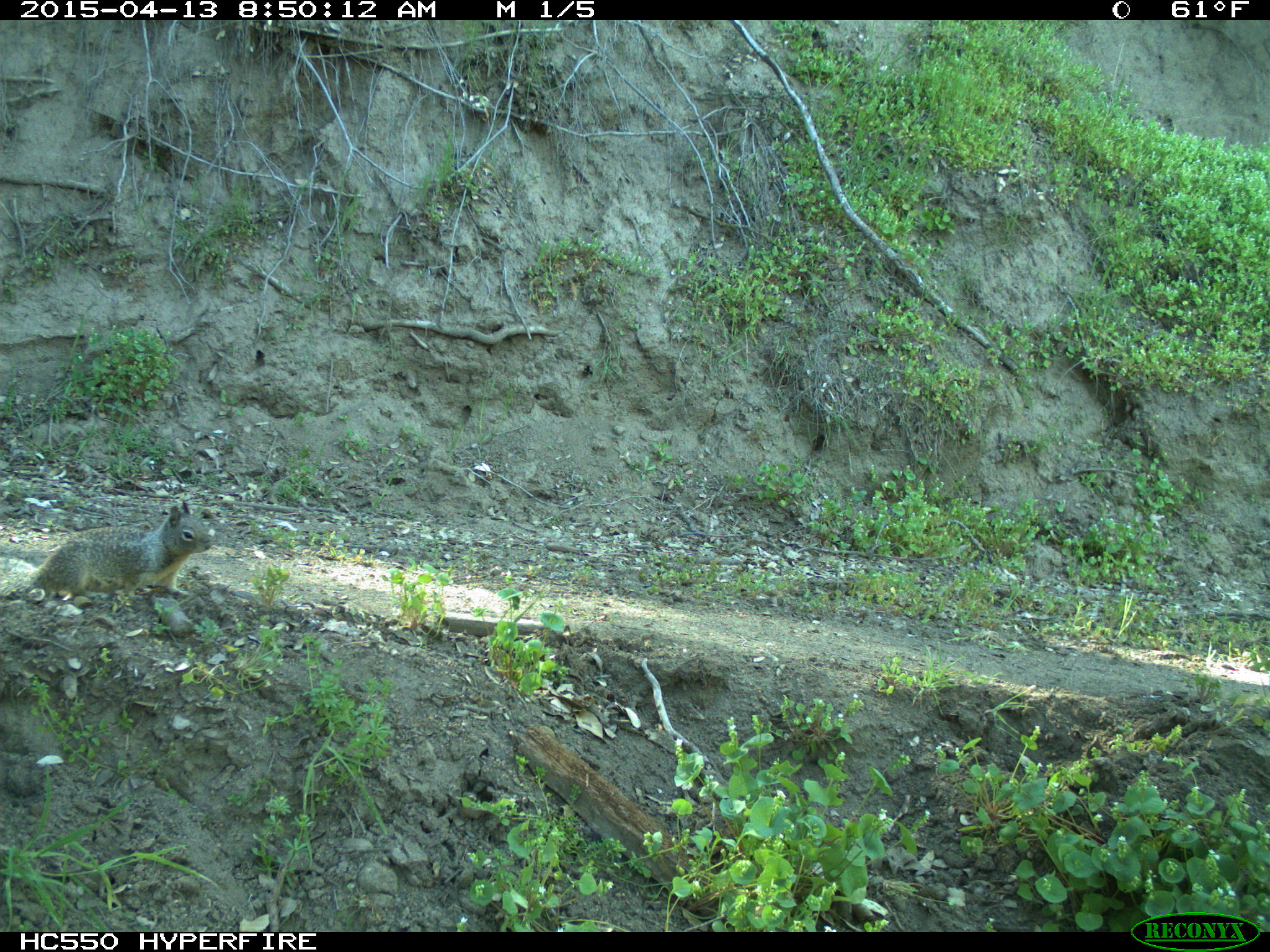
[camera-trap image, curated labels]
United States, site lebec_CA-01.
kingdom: Animalia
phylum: Chordata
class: Mammalia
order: Rodentia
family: Sciuridae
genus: Otospermophilus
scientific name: Otospermophilus beecheyi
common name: california ground squirrel